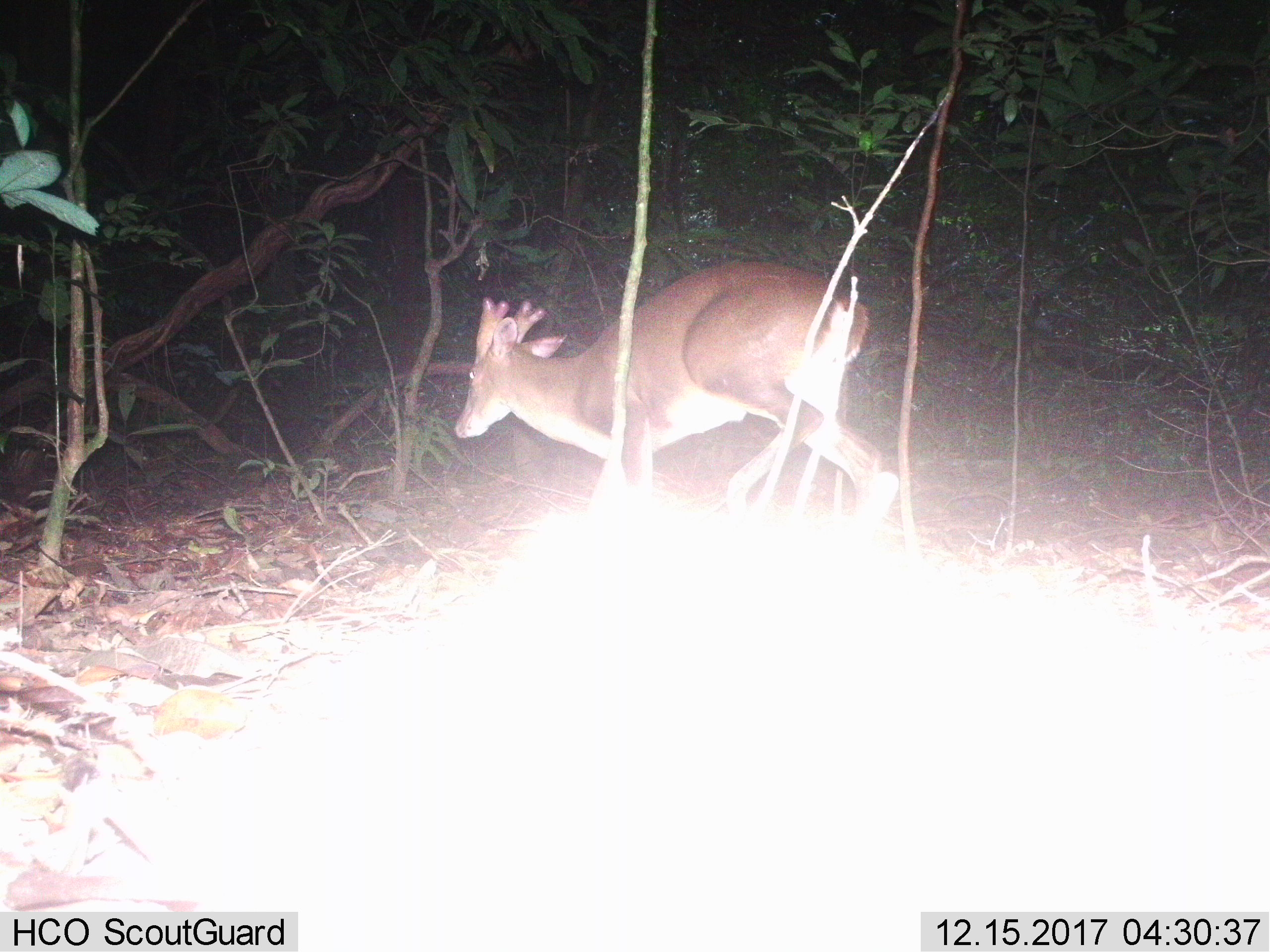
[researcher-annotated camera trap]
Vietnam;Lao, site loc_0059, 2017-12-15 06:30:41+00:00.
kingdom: Animalia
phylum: Chordata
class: Mammalia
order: Artiodactyla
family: Cervidae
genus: Muntiacus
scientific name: Muntiacus vuquangensis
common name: large-antlered muntjac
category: large antlered muntjac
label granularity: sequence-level